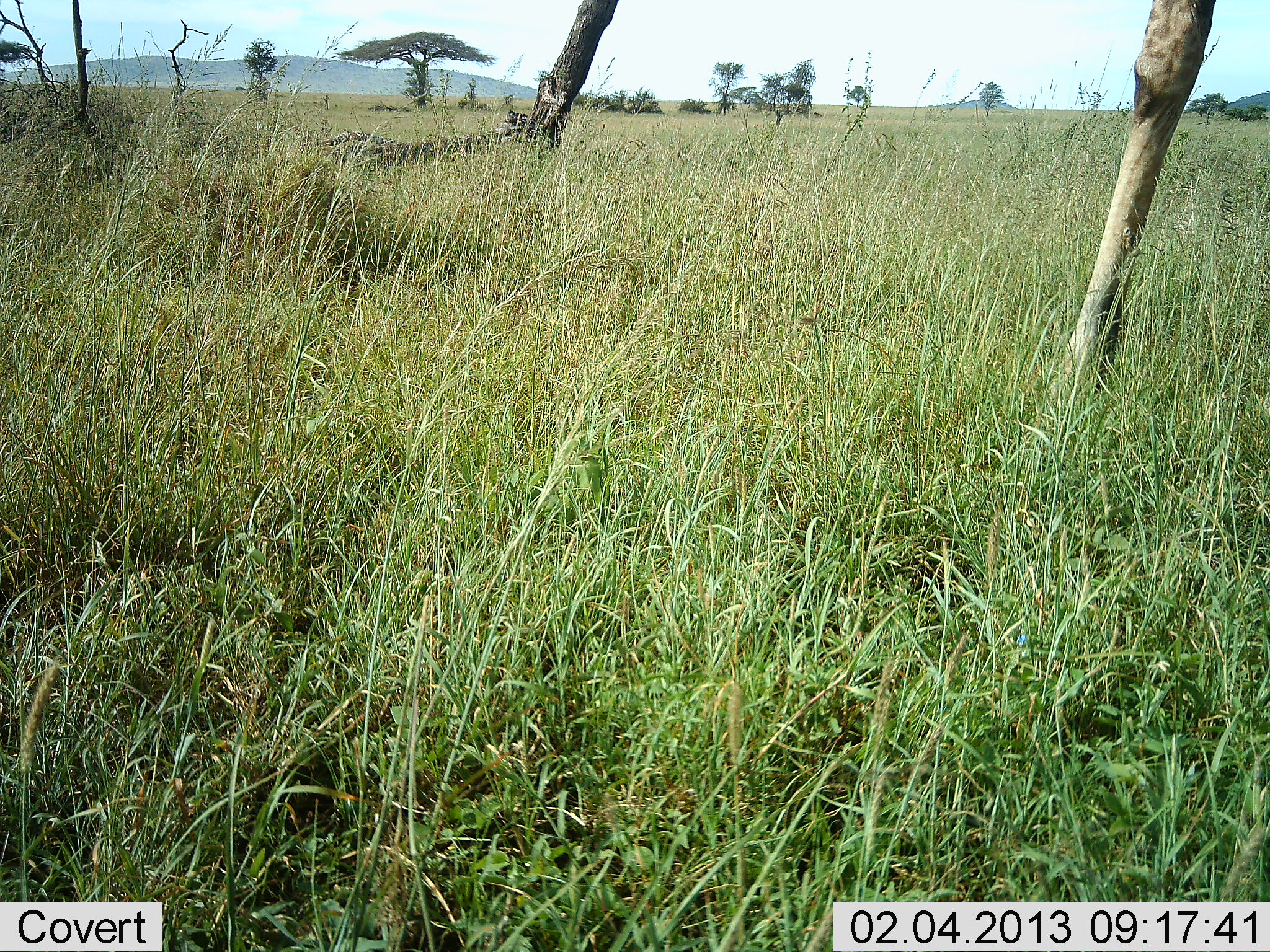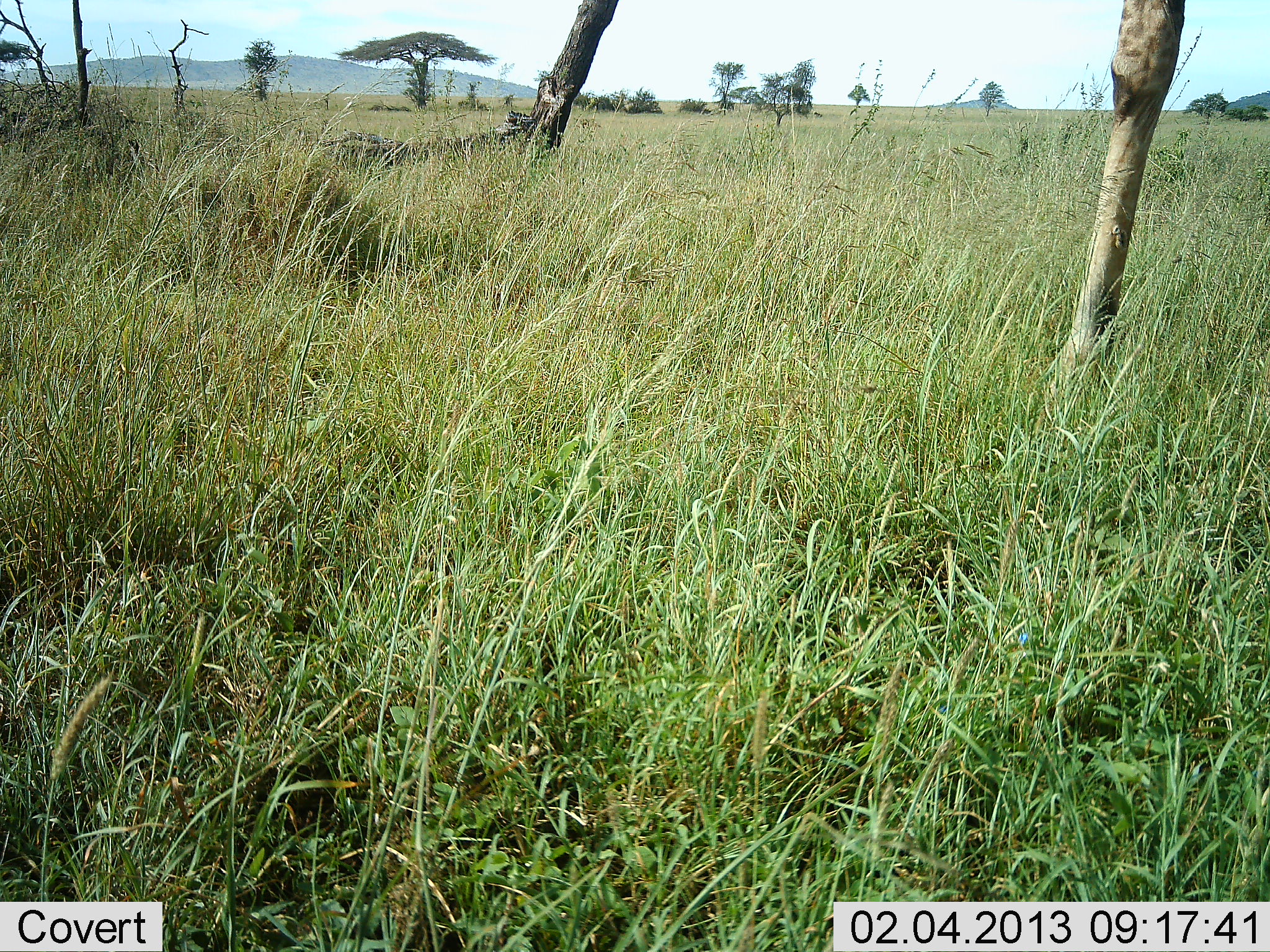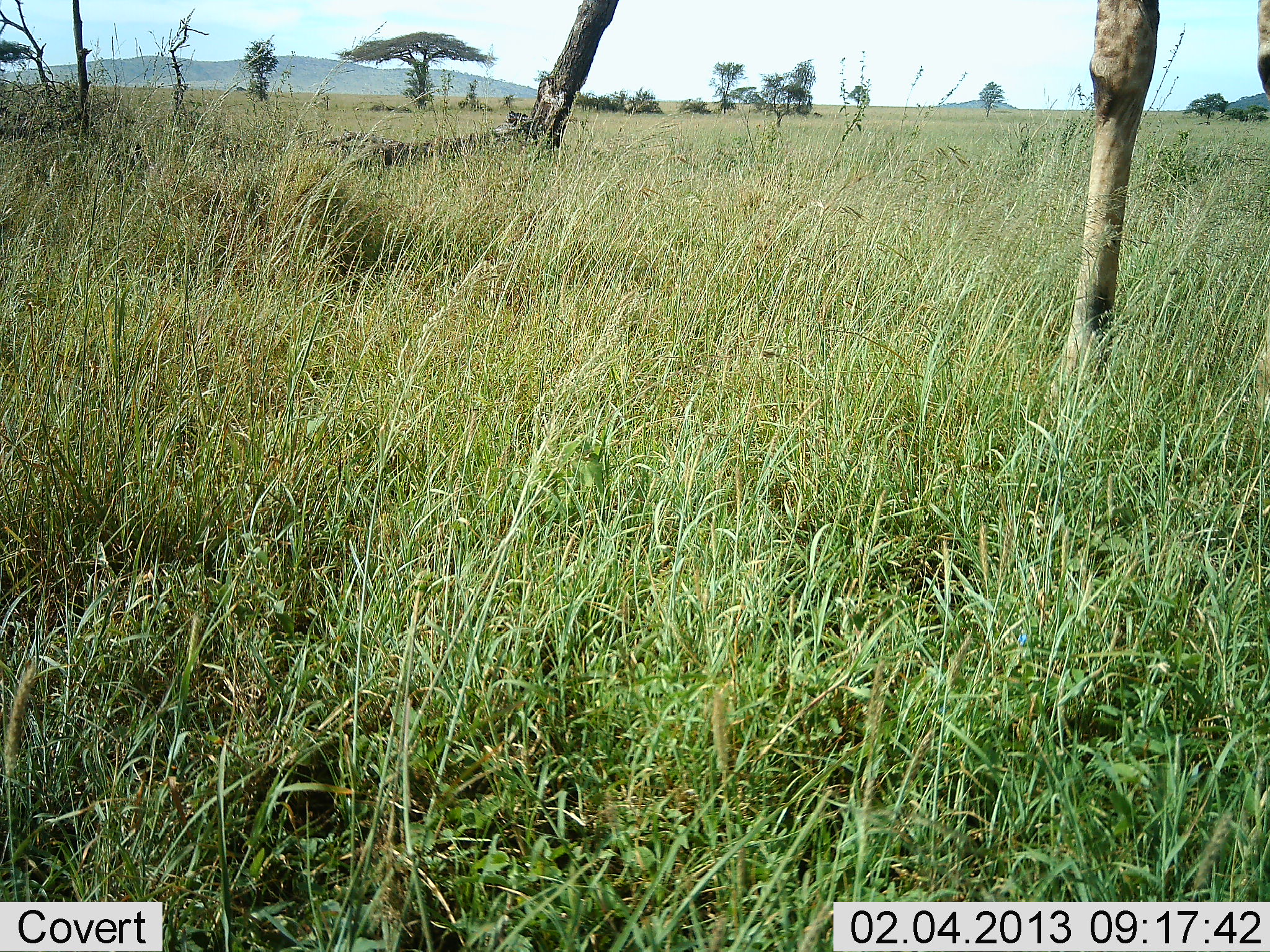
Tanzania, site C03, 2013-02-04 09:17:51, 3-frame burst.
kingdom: Animalia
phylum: Chordata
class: Mammalia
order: Artiodactyla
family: Giraffidae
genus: Giraffa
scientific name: Giraffa camelopardalis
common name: giraffe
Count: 1.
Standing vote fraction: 73%.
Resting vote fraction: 0%.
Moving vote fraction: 27%.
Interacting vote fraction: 0%.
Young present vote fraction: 0%.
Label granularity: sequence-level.